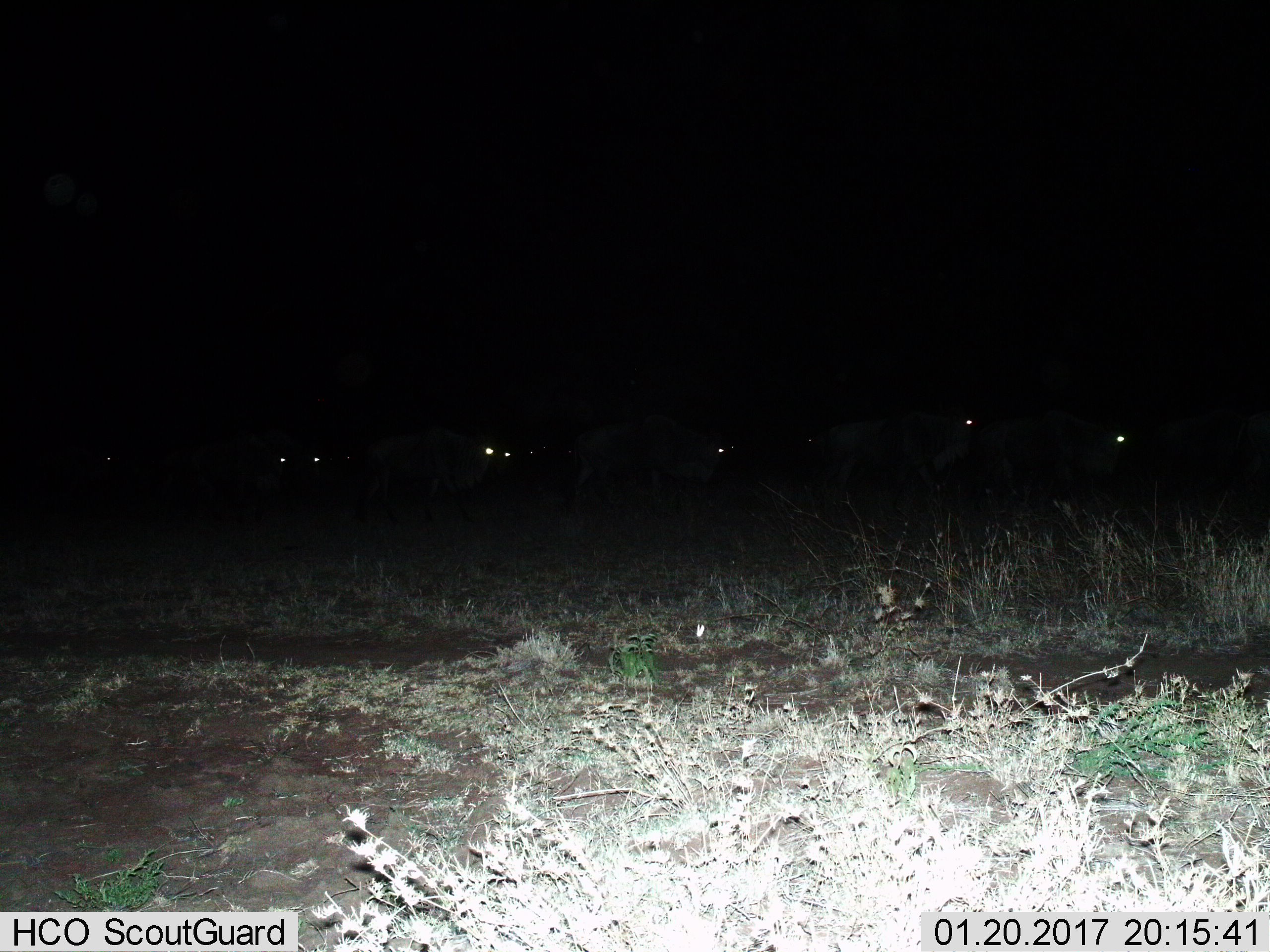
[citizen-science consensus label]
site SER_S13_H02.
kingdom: Animalia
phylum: Chordata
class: Mammalia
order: Artiodactyla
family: Bovidae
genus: Connochaetes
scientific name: Connochaetes taurinus taurinus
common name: blue wildebeest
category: wildebeestblue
Wildebeestblue (blue wildebeest) (Connochaetes taurinus taurinus), count 11-50. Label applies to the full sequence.